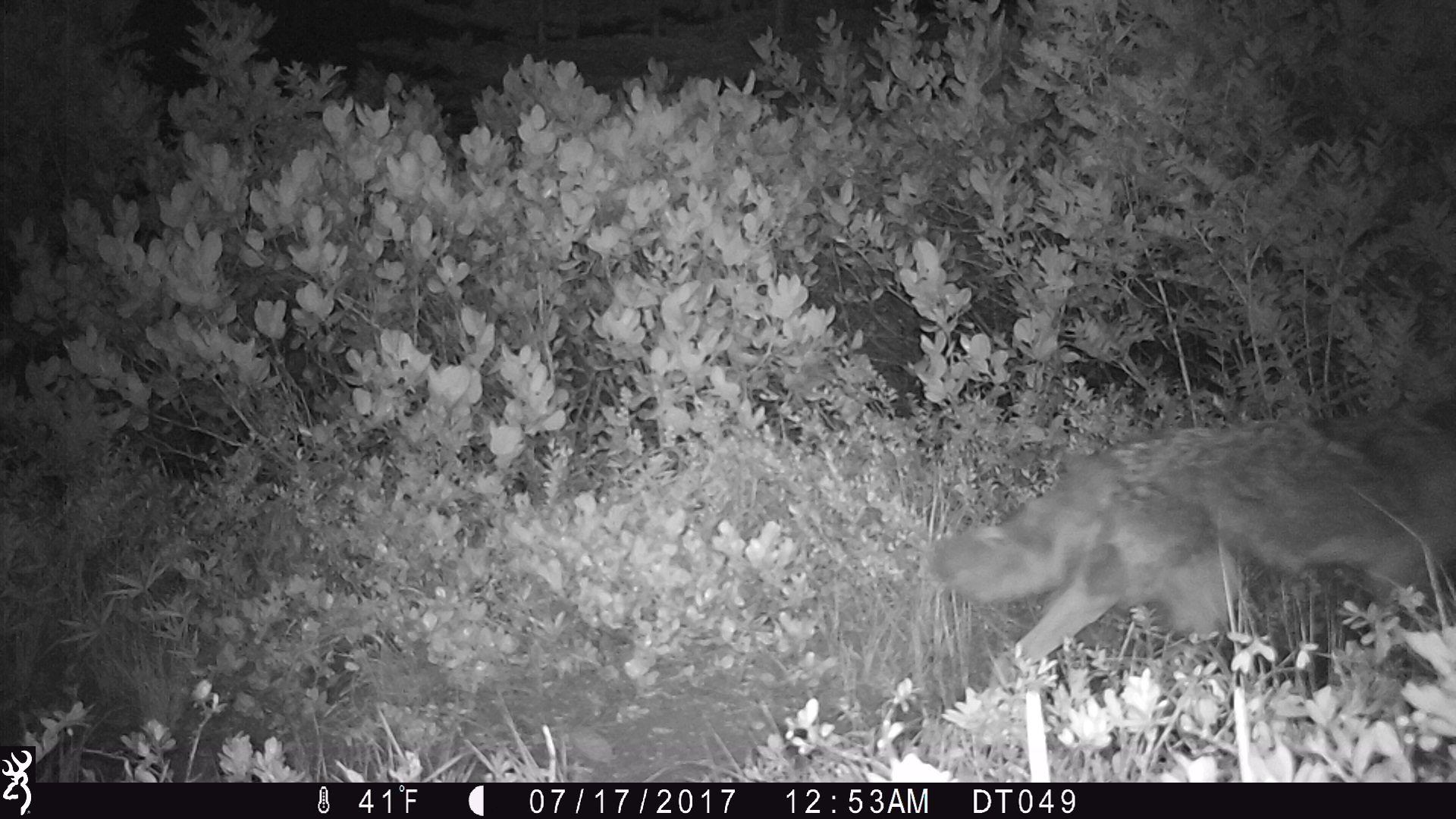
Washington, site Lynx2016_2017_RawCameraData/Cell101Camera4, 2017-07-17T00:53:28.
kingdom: Animalia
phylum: Chordata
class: Mammalia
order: Carnivora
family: Canidae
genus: Canis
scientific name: Canis latrans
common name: coyote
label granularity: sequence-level